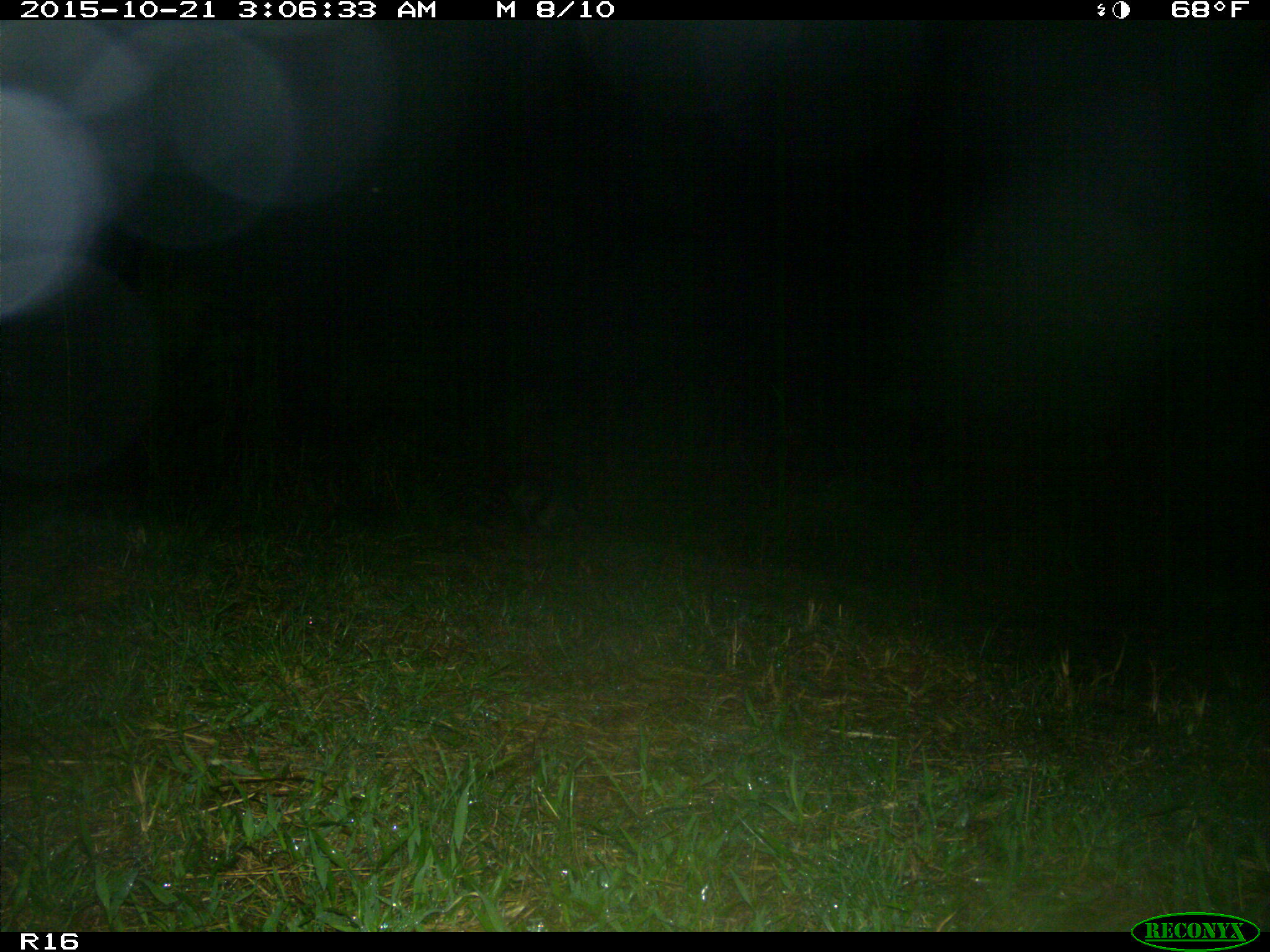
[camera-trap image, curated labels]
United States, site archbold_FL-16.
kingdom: Animalia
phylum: Chordata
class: Mammalia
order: Carnivora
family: Procyonidae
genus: Procyon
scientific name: Procyon lotor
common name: common raccoon